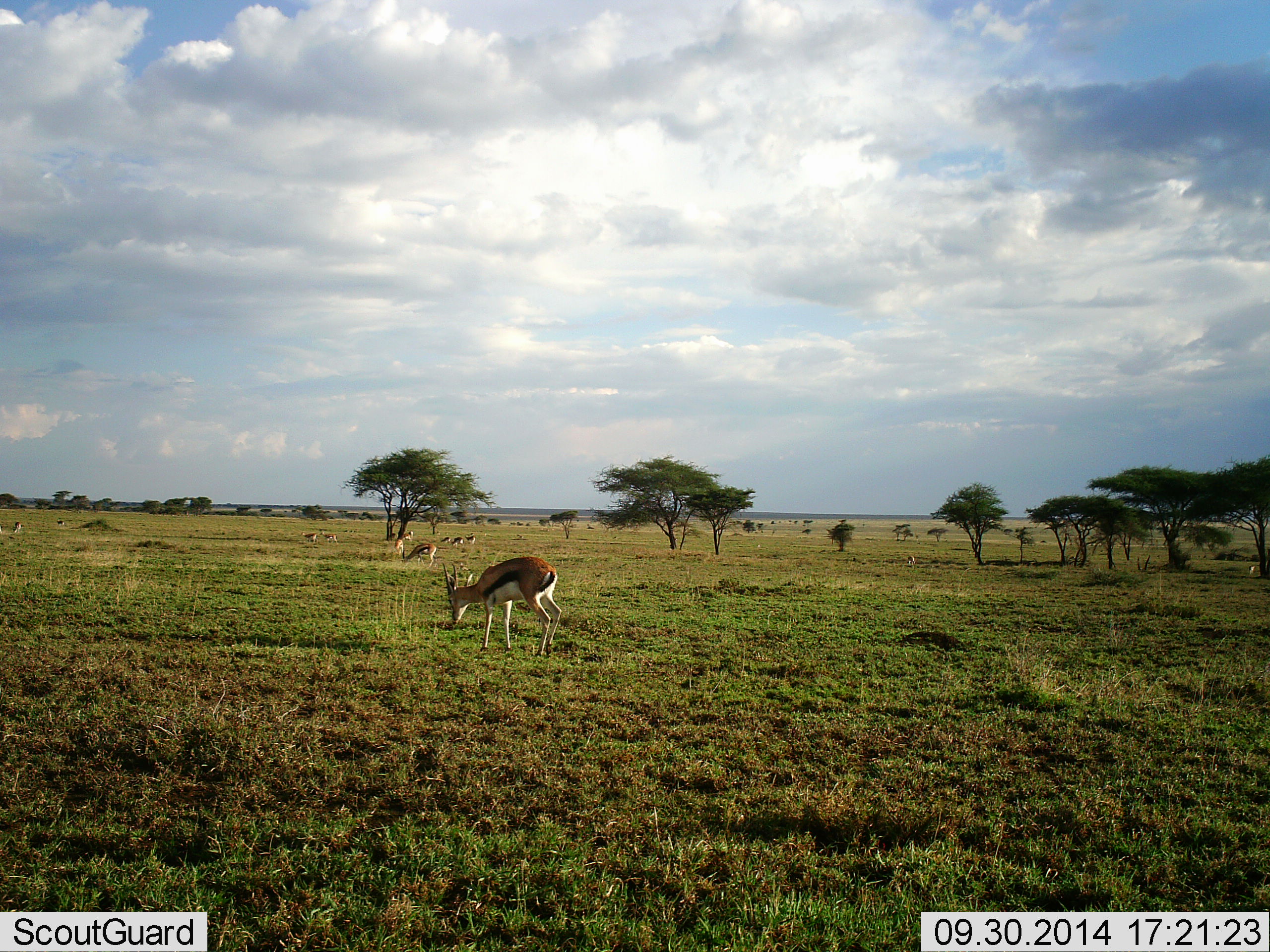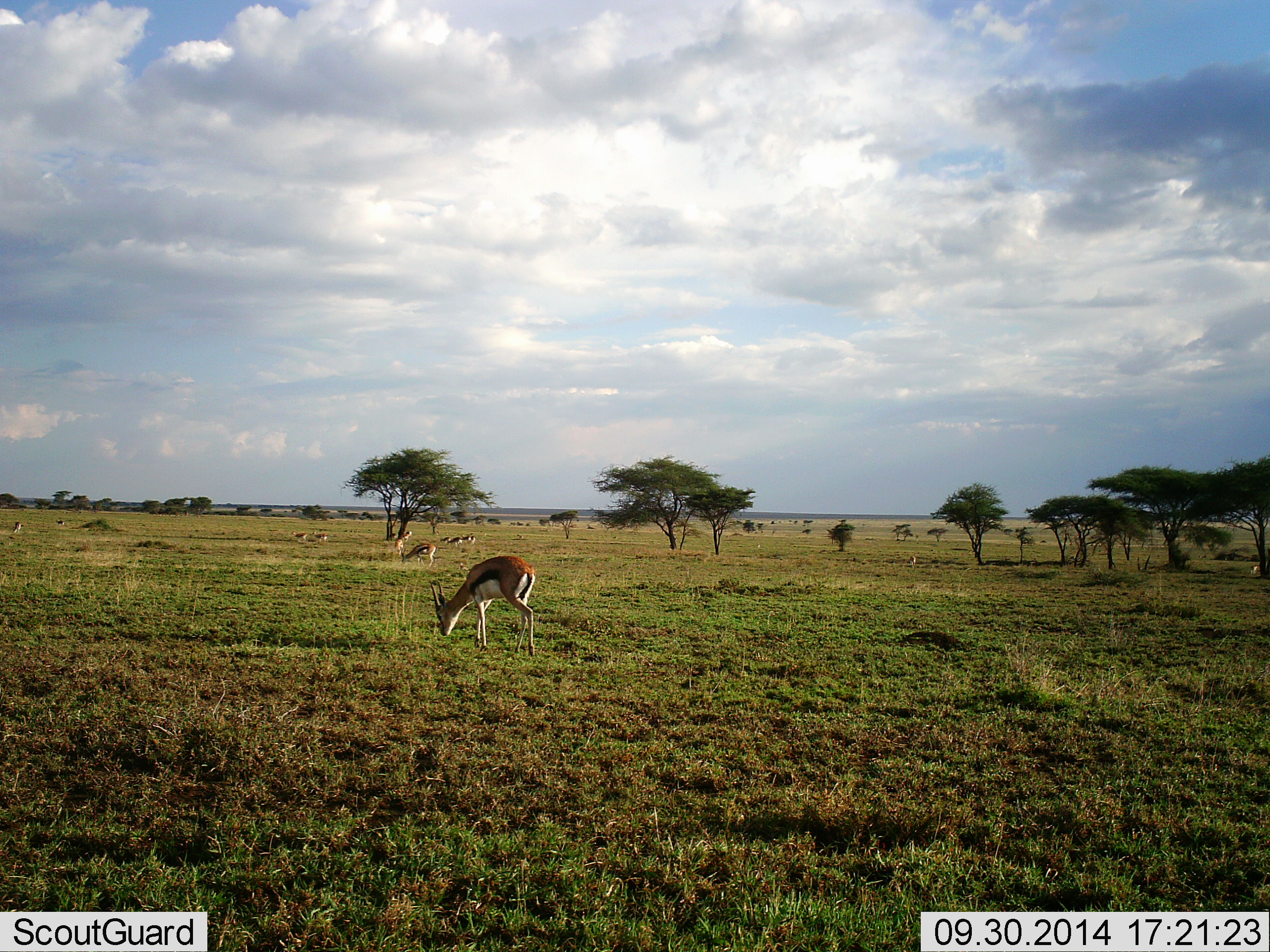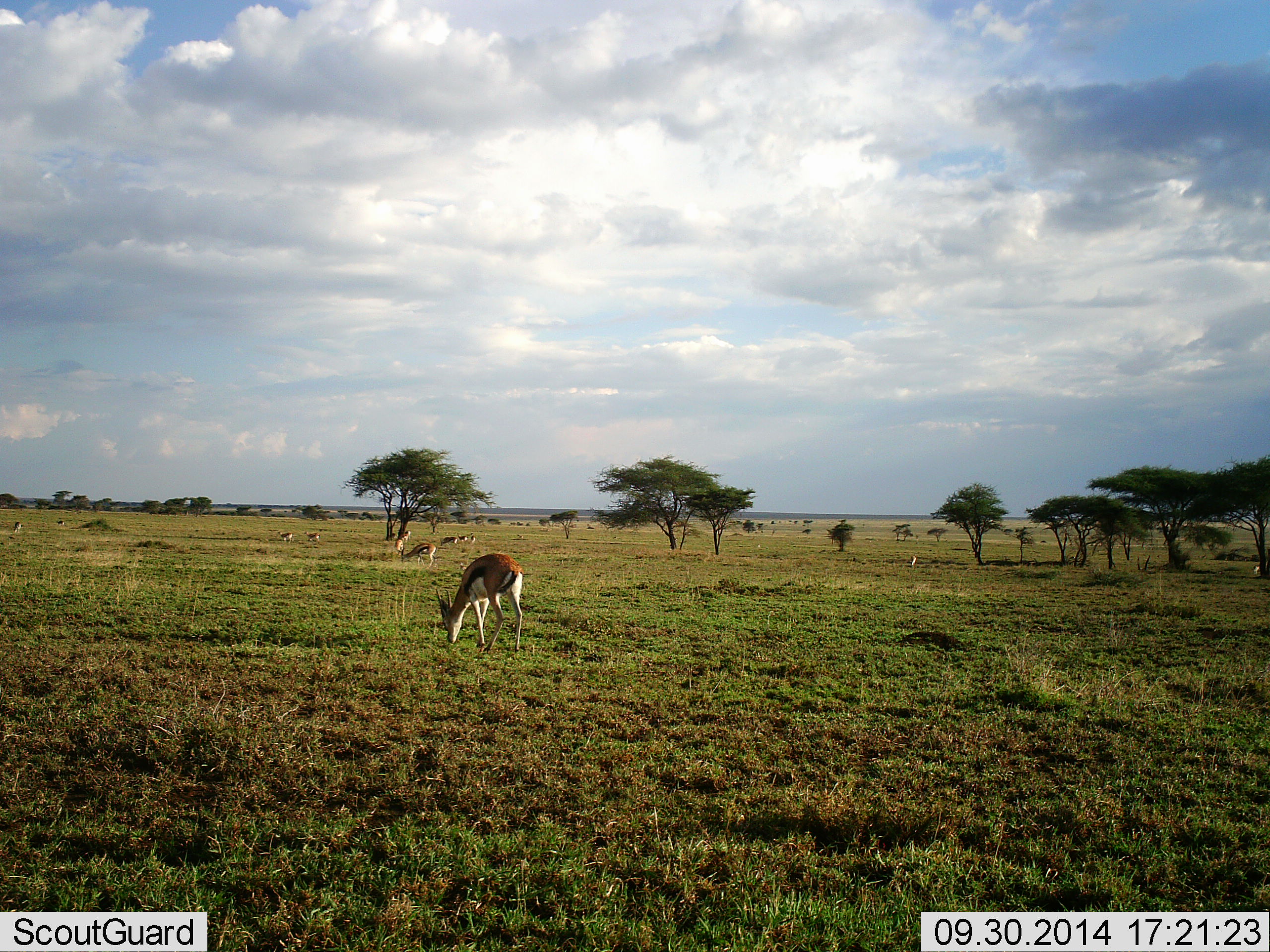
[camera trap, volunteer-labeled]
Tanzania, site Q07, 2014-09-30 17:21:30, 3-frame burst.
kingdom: Animalia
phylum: Chordata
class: Mammalia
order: Artiodactyla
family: Bovidae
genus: Eudorcas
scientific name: Eudorcas thomsonii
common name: thomson's gazelle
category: gazellethomsons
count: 7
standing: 60%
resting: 0%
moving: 50%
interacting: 0%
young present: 0%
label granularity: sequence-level